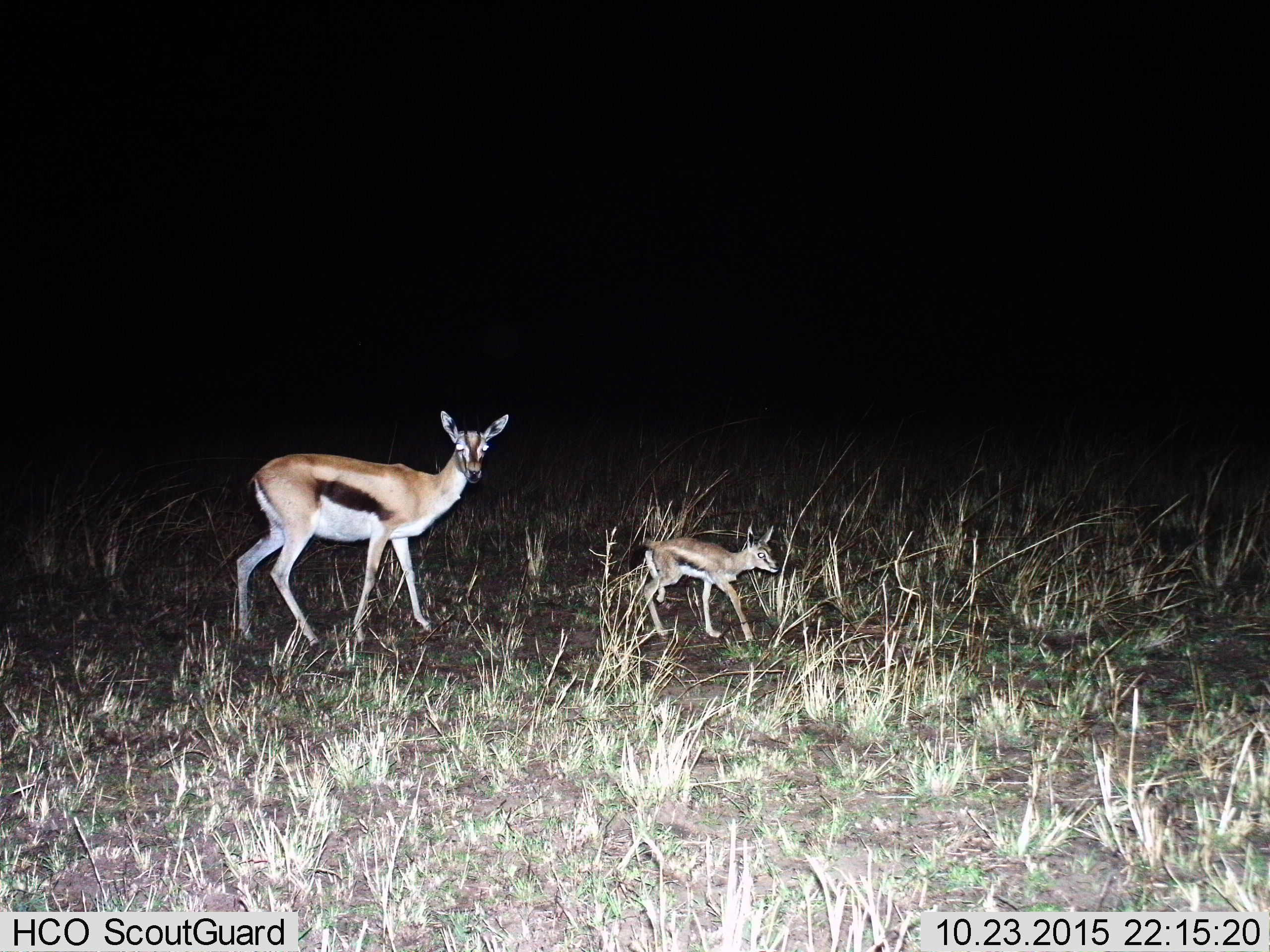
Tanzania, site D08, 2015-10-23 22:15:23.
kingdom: Animalia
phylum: Chordata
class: Mammalia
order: Artiodactyla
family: Bovidae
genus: Eudorcas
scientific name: Eudorcas thomsonii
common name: thomson's gazelle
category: gazellethomsons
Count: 2.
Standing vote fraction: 50%.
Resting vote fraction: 0%.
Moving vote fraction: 67%.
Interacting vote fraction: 0%.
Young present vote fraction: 100%.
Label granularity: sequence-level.